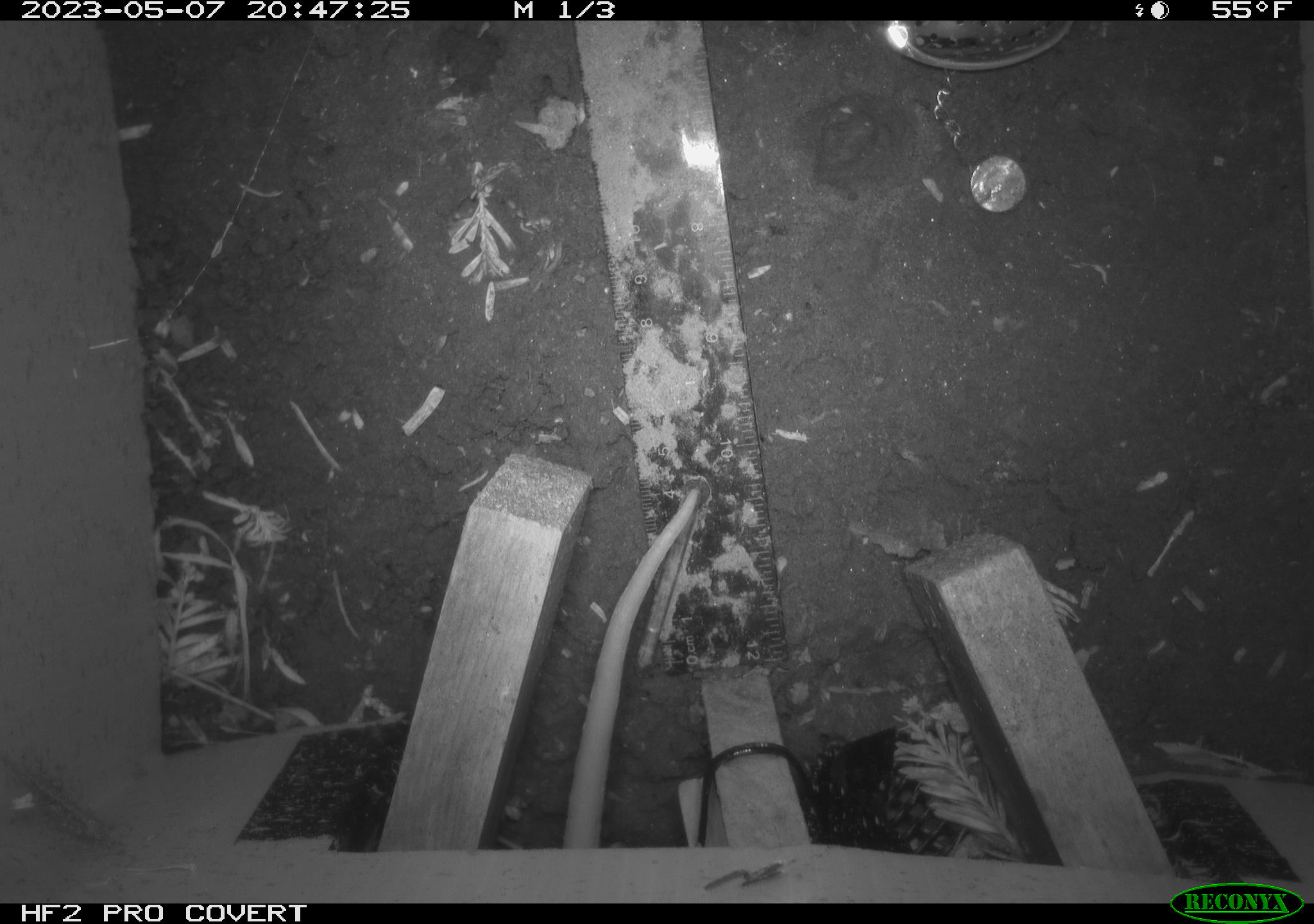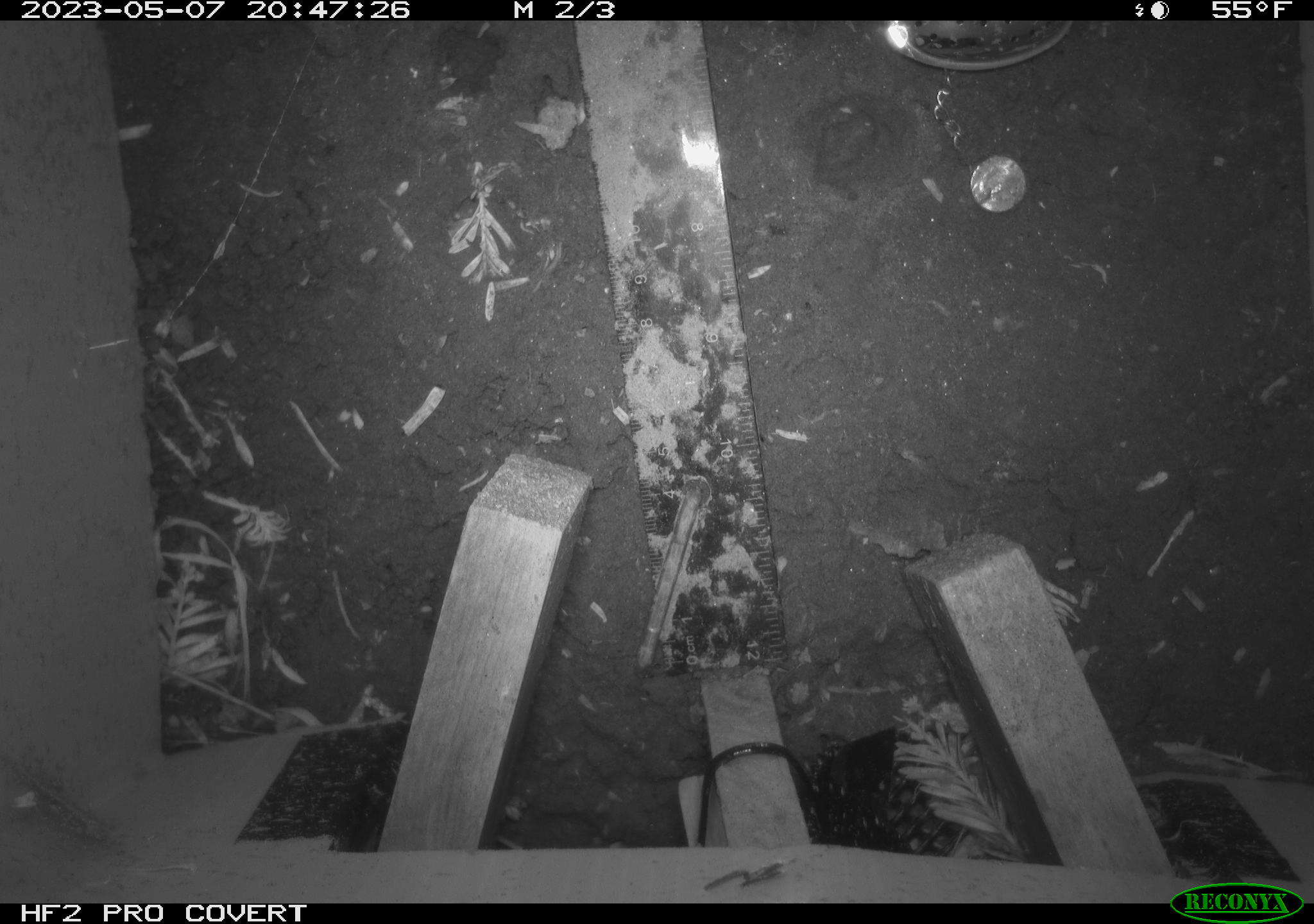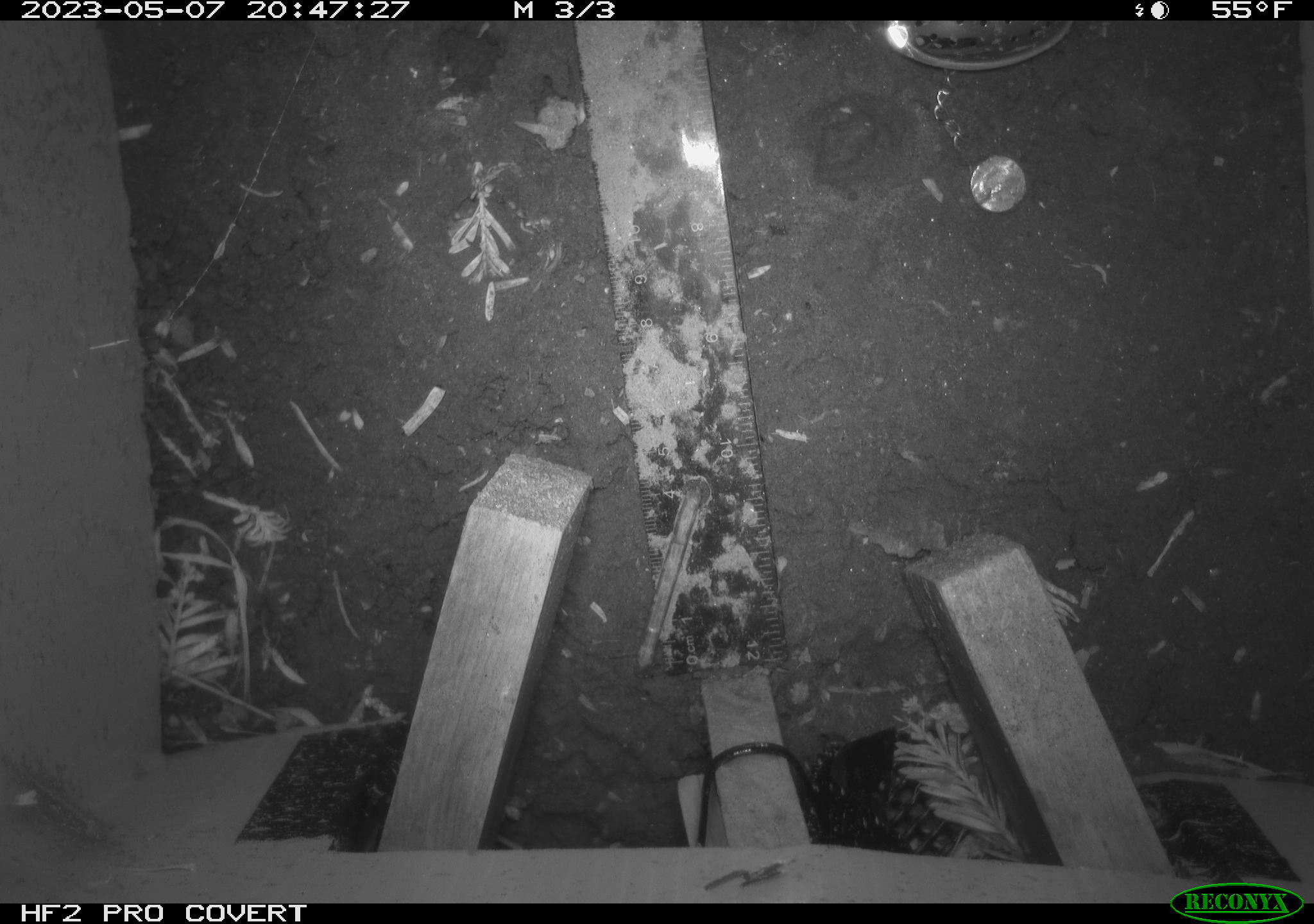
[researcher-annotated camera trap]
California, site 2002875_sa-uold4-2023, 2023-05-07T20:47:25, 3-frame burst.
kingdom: Animalia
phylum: Chordata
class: Mammalia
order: Didelphimorphia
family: Didelphidae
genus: Didelphis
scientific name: Didelphis virginiana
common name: virginia opossum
Virginia opossum (Didelphis virginiana).